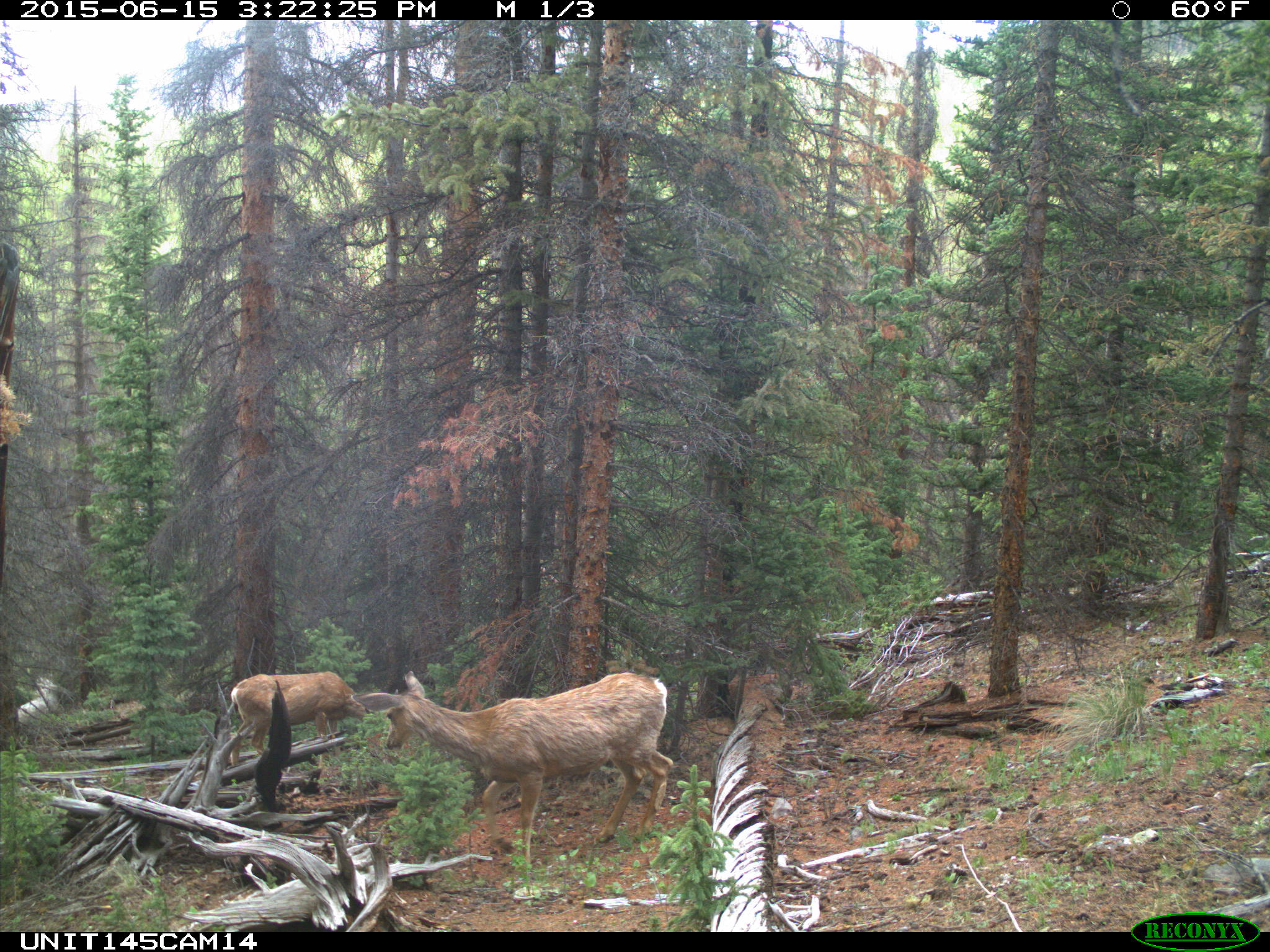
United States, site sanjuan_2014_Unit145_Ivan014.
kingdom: Animalia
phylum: Chordata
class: Mammalia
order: Artiodactyla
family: Cervidae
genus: Odocoileus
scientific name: Odocoileus hemionus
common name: mule deer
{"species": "Odocoileus hemionus (mule deer)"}